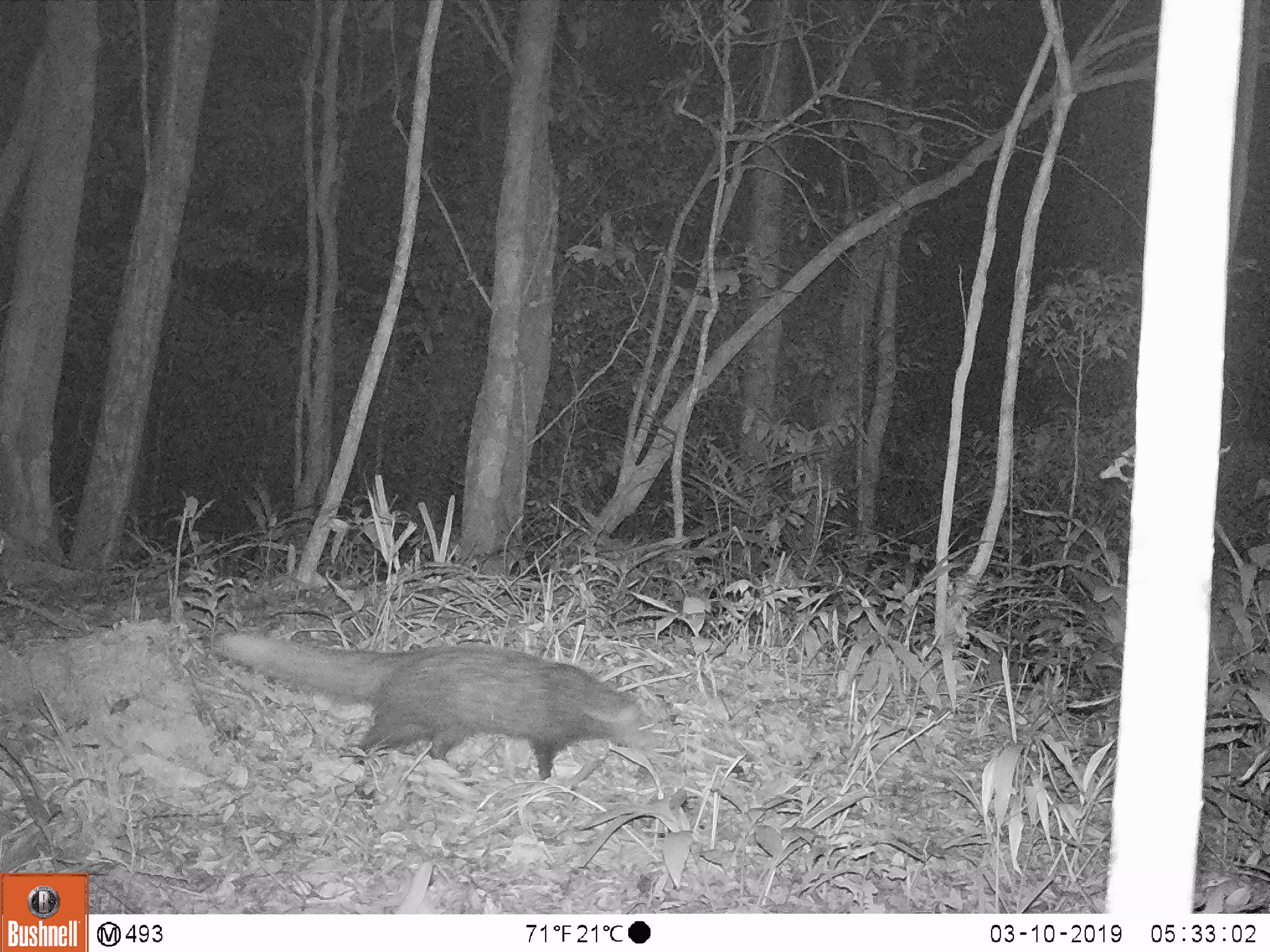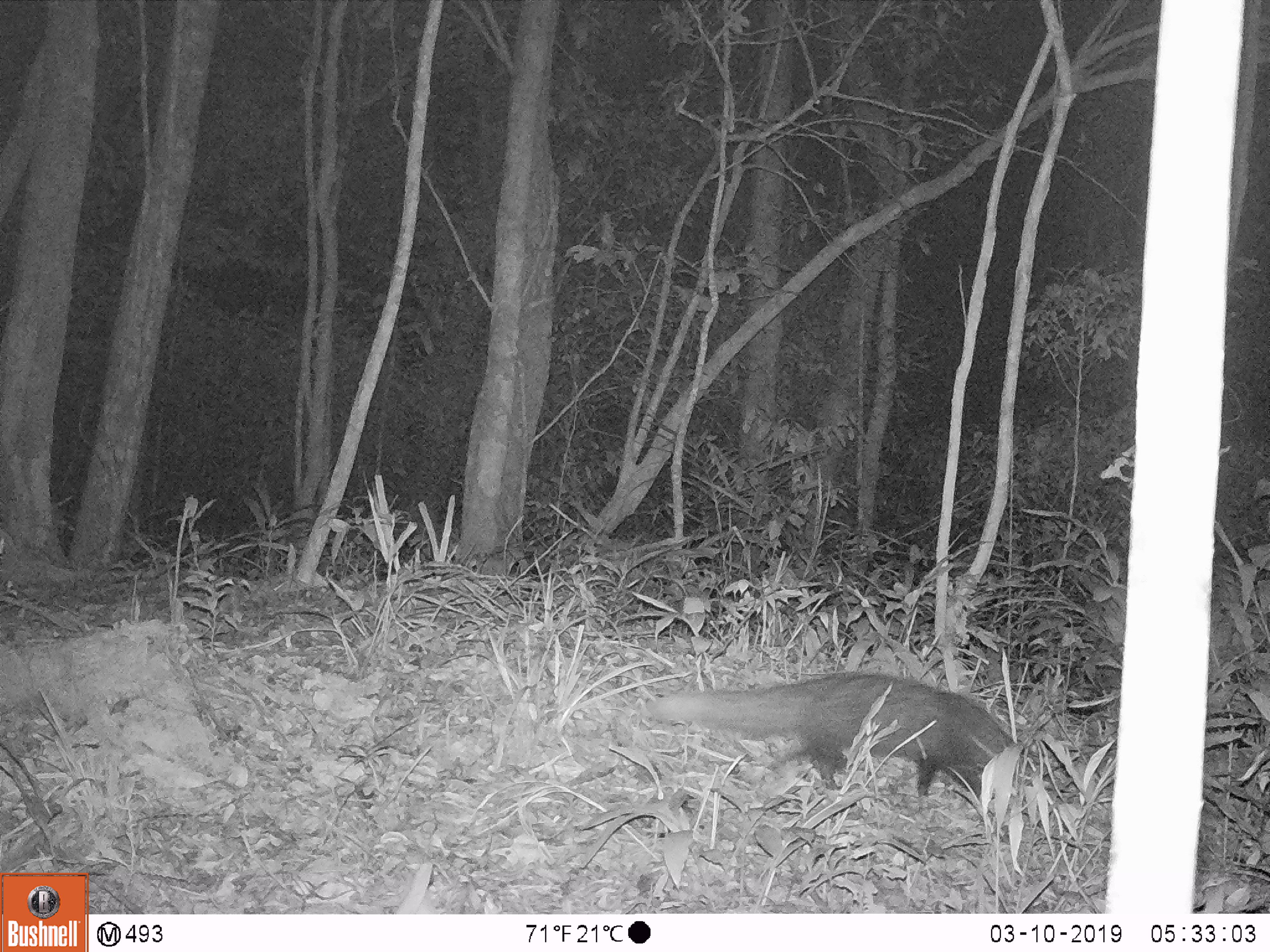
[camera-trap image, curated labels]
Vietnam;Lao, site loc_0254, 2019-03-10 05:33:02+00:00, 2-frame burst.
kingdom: Animalia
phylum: Chordata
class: Mammalia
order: Carnivora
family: Herpestidae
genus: Urva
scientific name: Urva urva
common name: crab-eating mongoose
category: crab eating mongoose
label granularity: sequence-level